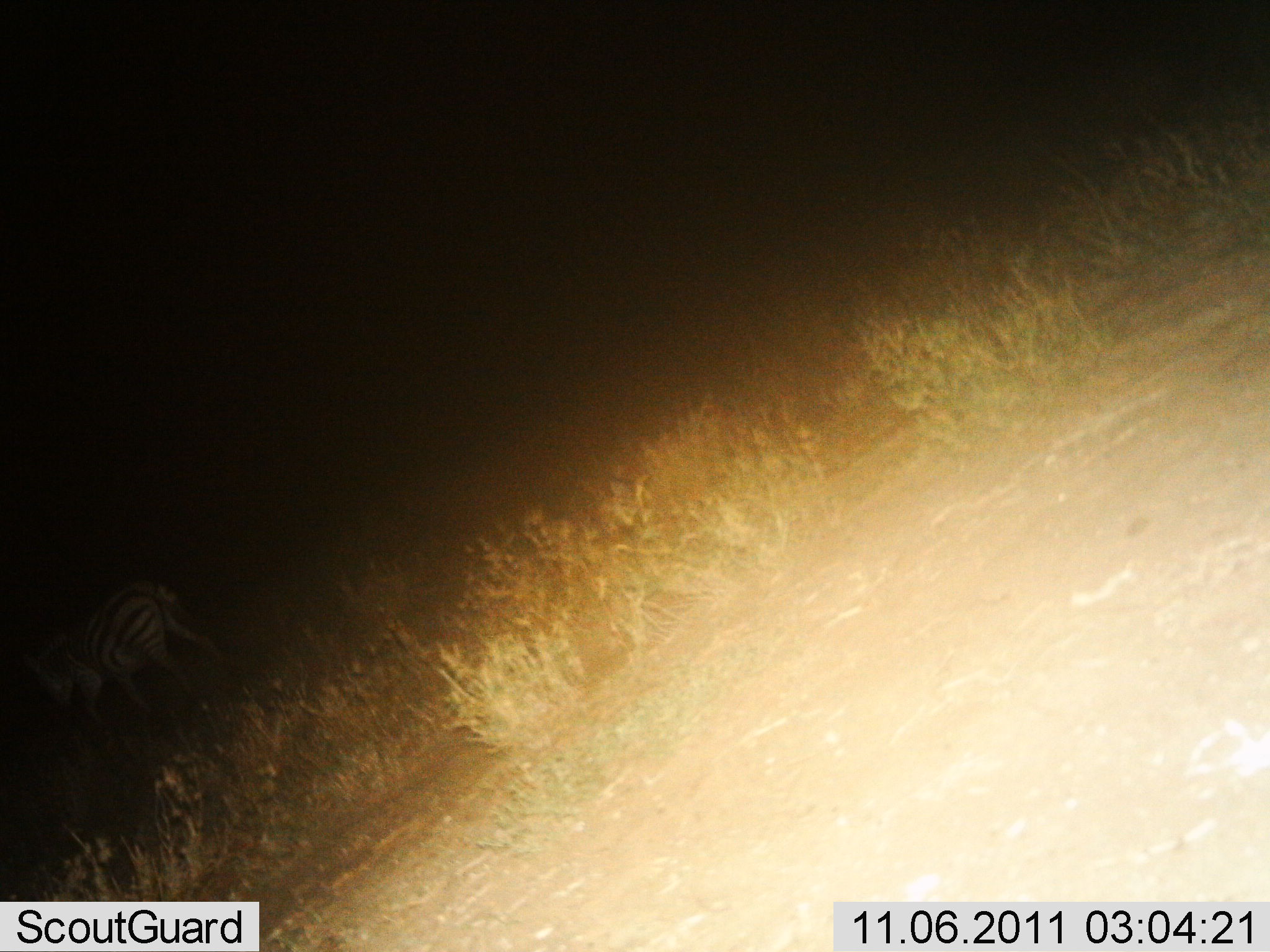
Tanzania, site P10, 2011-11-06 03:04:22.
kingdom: Animalia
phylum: Chordata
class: Mammalia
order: Perissodactyla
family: Equidae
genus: Equus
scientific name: Equus quagga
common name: plains zebra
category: zebra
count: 1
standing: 33%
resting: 0%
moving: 67%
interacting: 0%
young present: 0%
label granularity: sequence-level